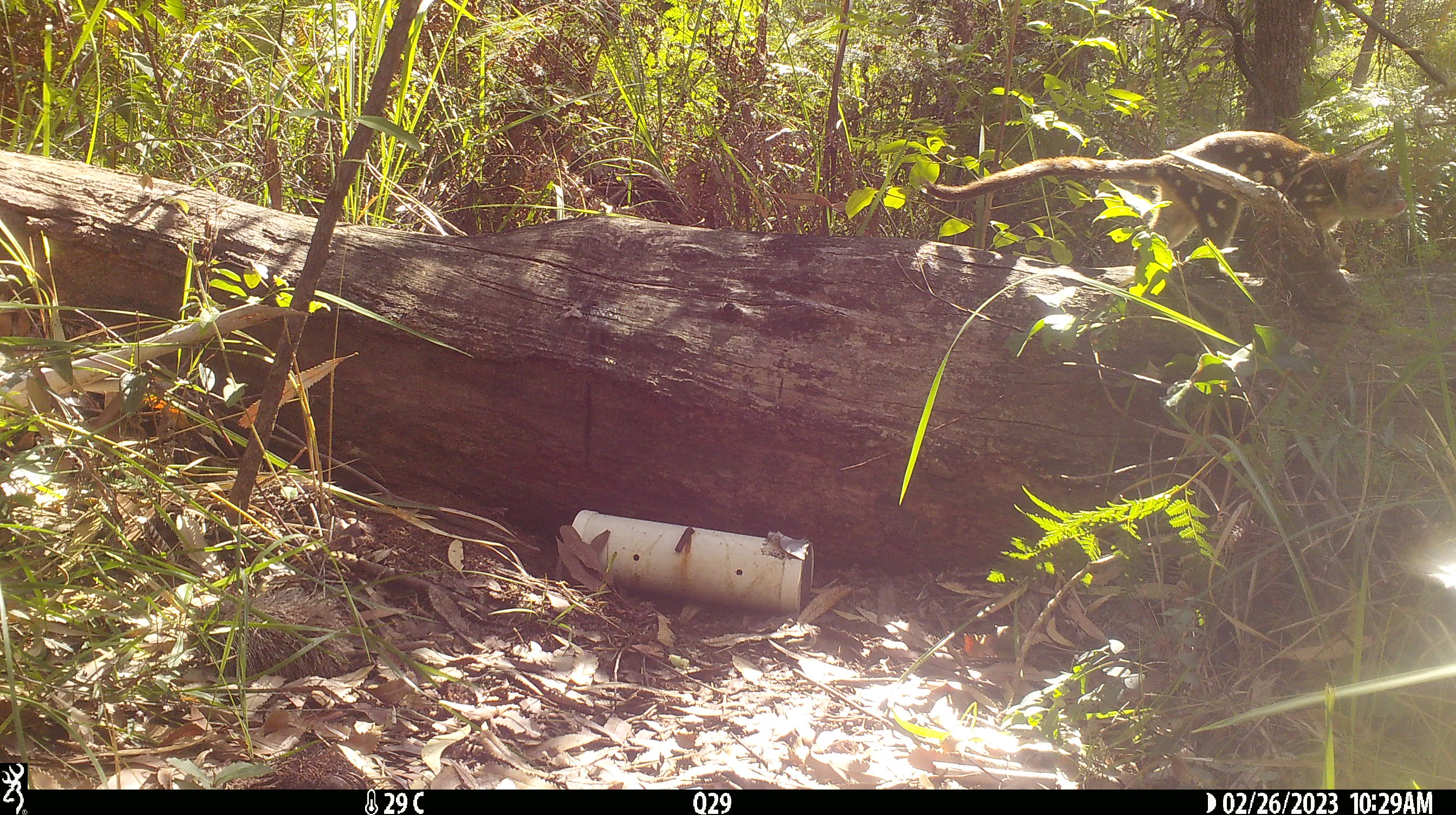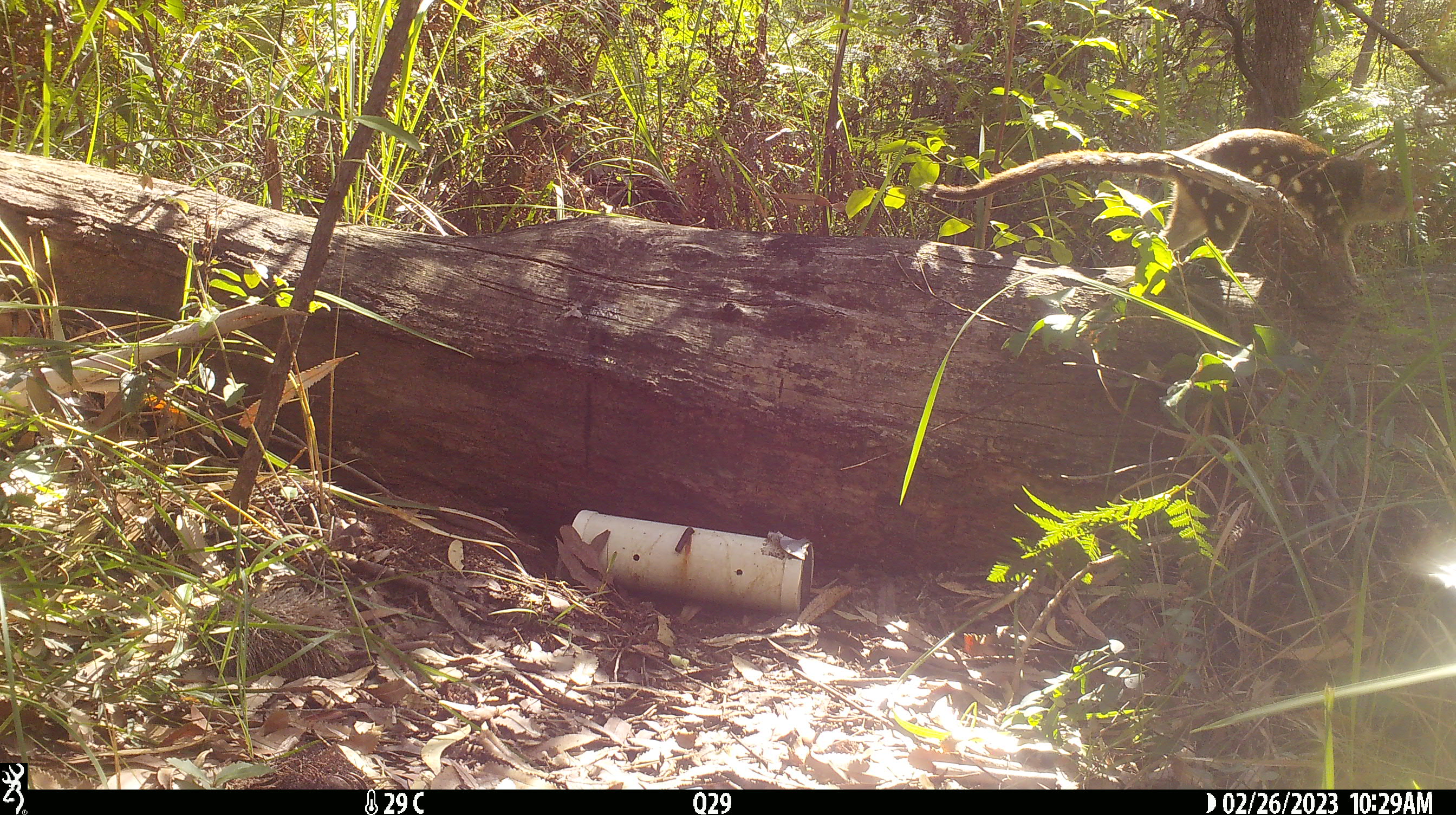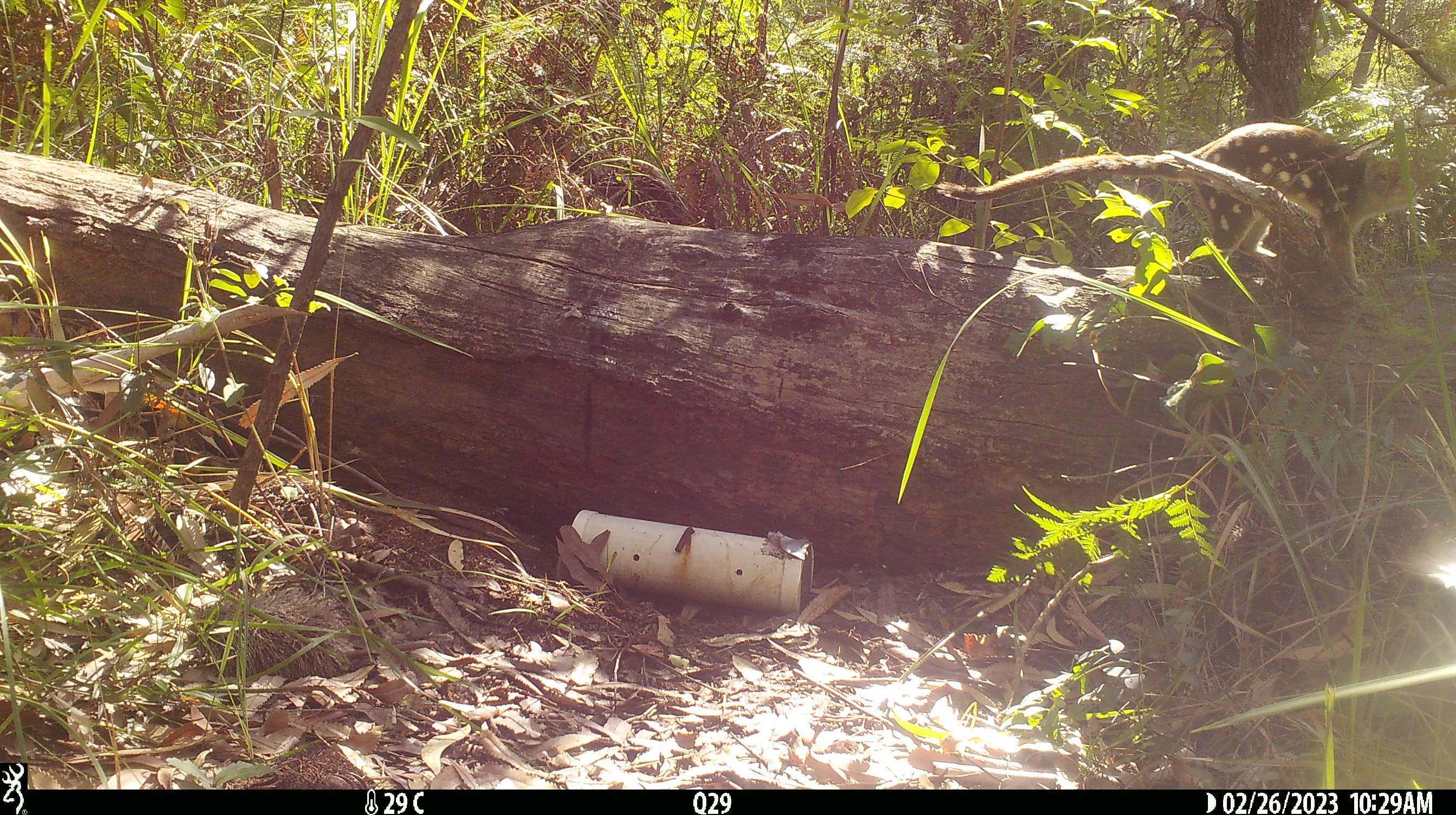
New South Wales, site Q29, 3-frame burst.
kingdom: Animalia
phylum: Chordata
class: Mammalia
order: Dasyuromorphia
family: Dasyuridae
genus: Dasyurus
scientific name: Dasyurus maculatus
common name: spotted-tailed quoll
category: quoll